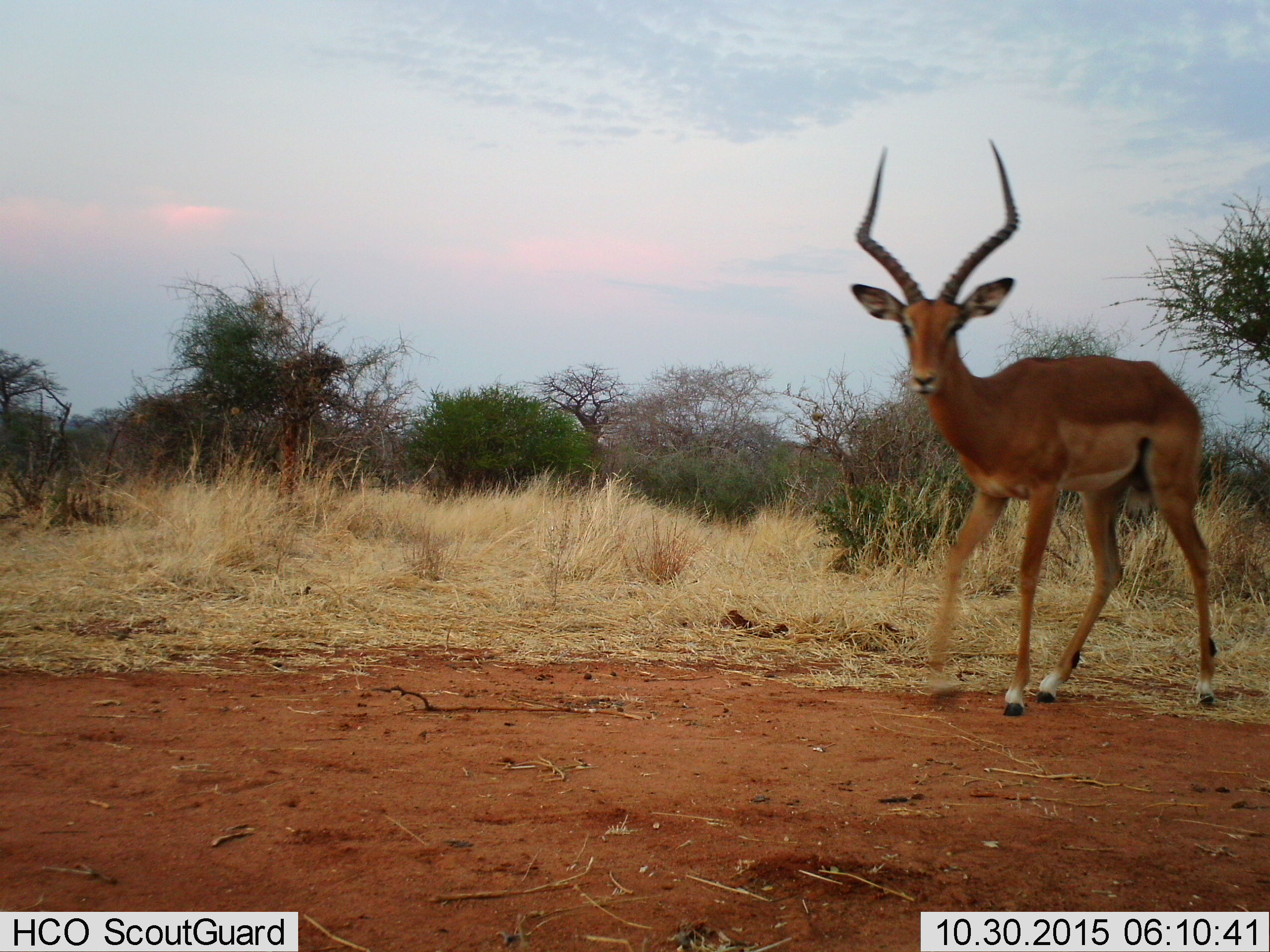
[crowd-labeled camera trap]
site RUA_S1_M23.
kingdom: Animalia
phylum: Chordata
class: Mammalia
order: Artiodactyla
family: Bovidae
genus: Aepyceros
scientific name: Aepyceros melampus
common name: impala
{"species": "impala (Aepyceros melampus)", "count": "1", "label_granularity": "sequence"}